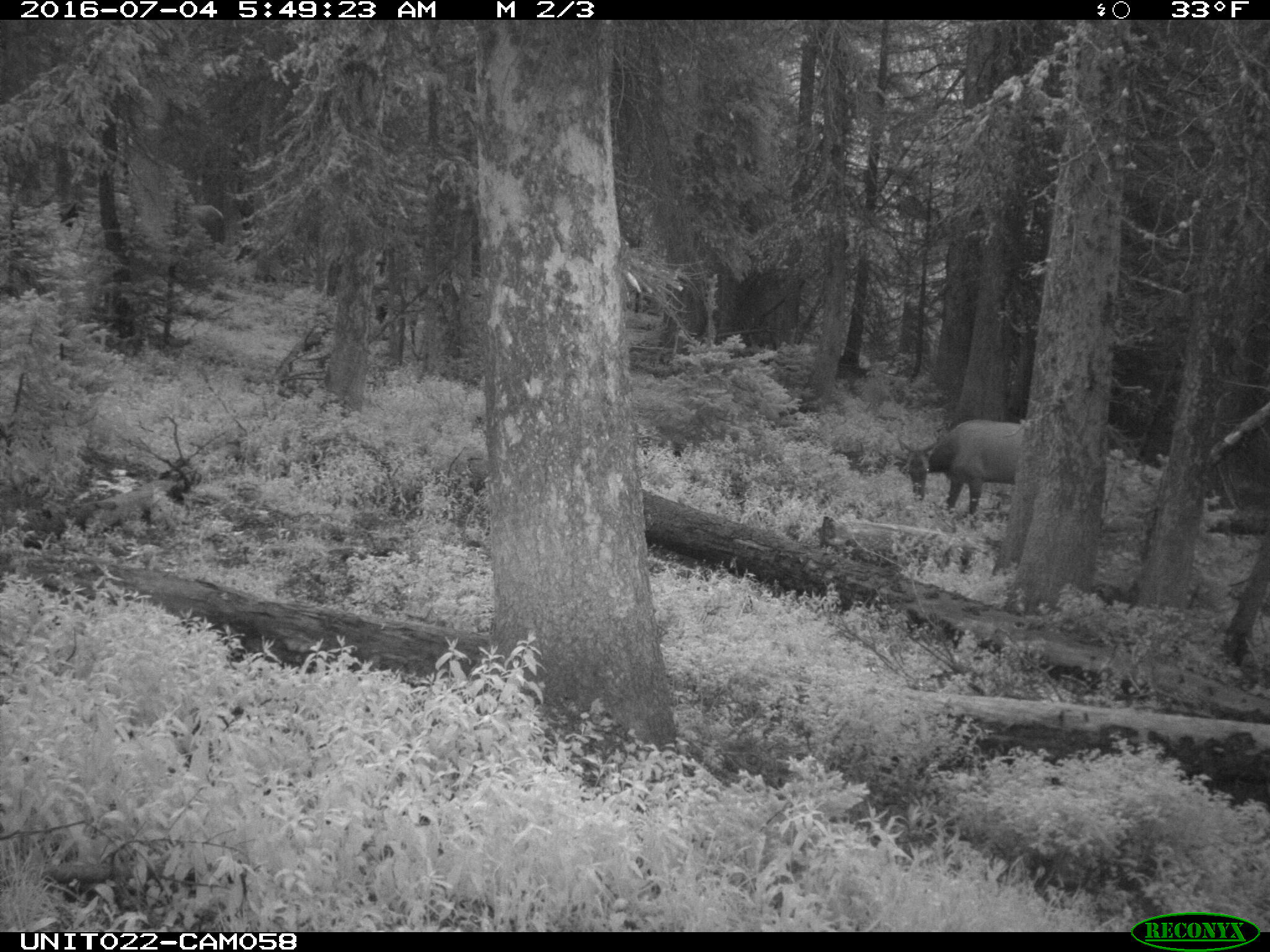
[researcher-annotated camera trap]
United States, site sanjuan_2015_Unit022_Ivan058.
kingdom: Animalia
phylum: Chordata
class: Mammalia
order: Artiodactyla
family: Cervidae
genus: Cervus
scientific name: Cervus elaphus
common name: red deer